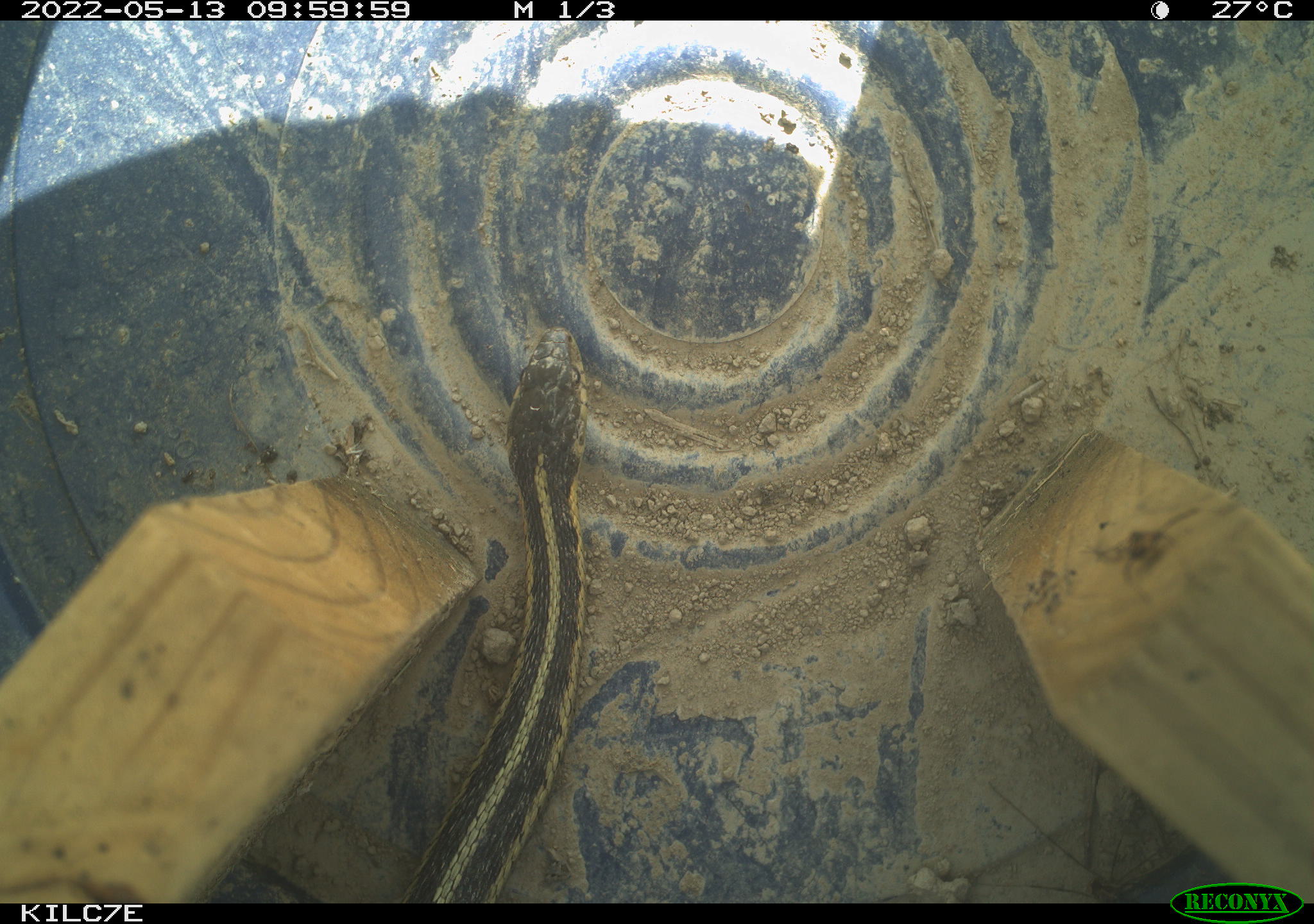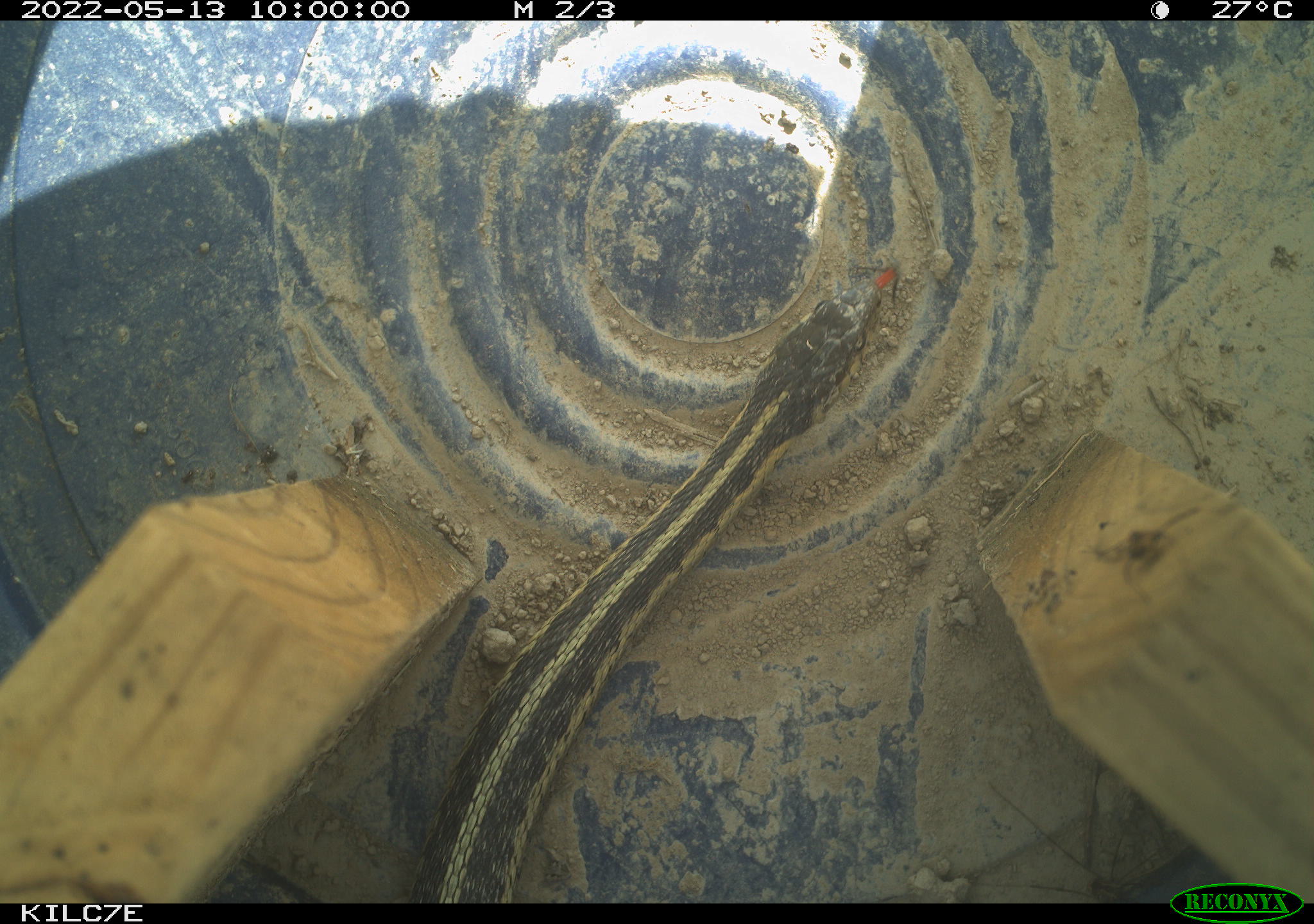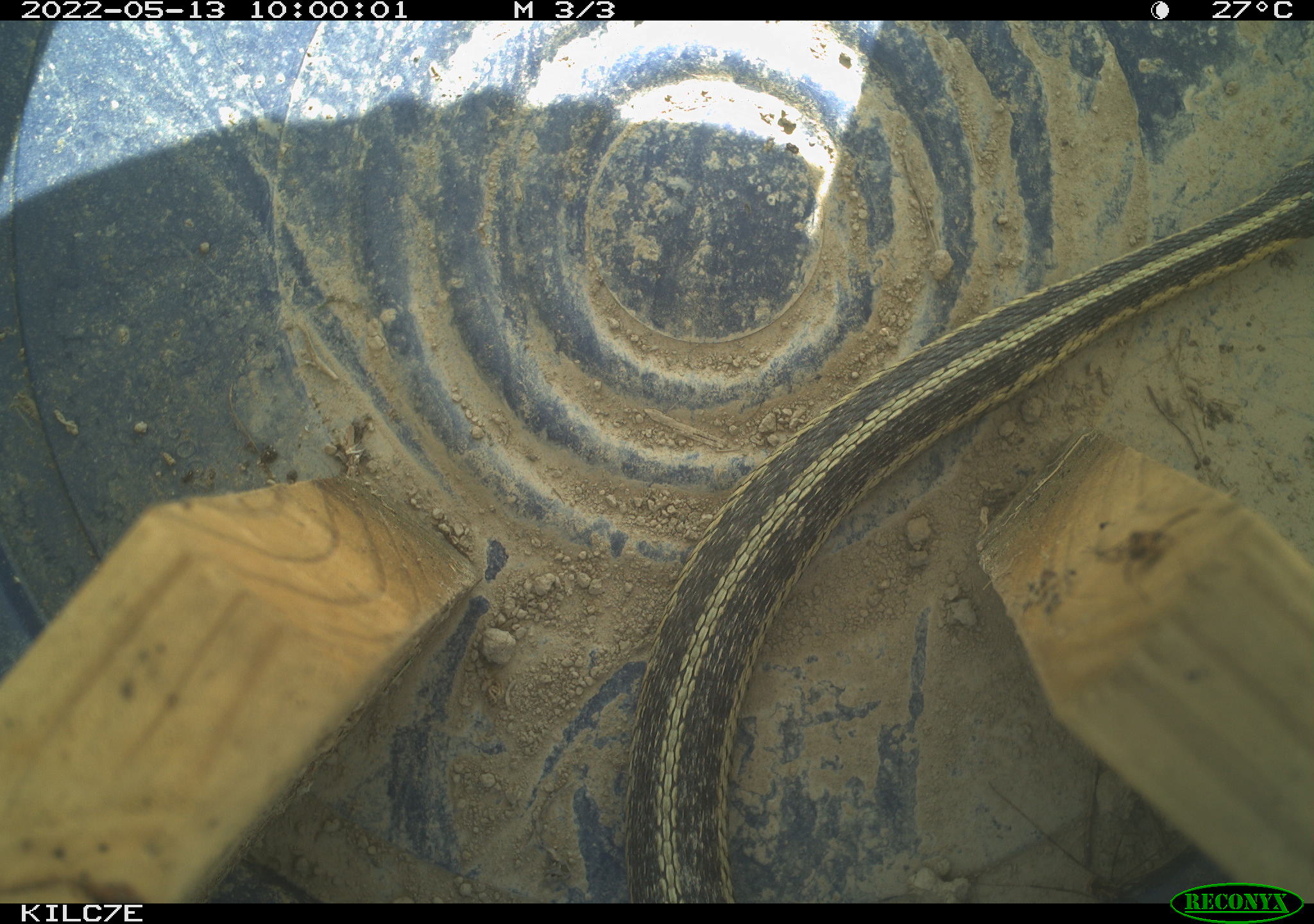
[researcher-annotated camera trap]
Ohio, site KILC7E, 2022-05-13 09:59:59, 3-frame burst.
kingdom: Animalia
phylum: Chordata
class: Reptilia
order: Squamata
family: Colubridae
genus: Thamnophis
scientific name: Thamnophis sirtalis sirtalis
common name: eastern gartersnake